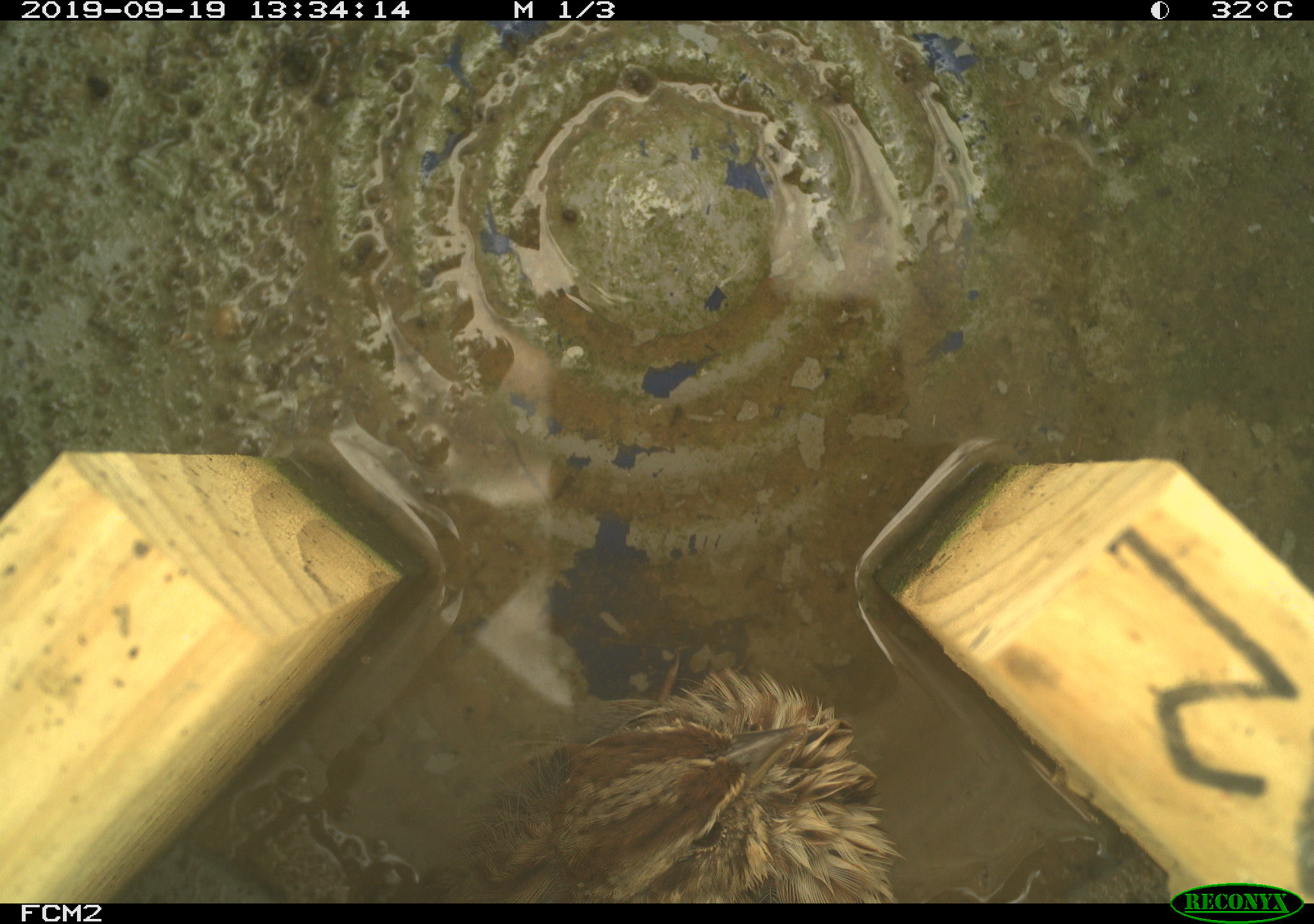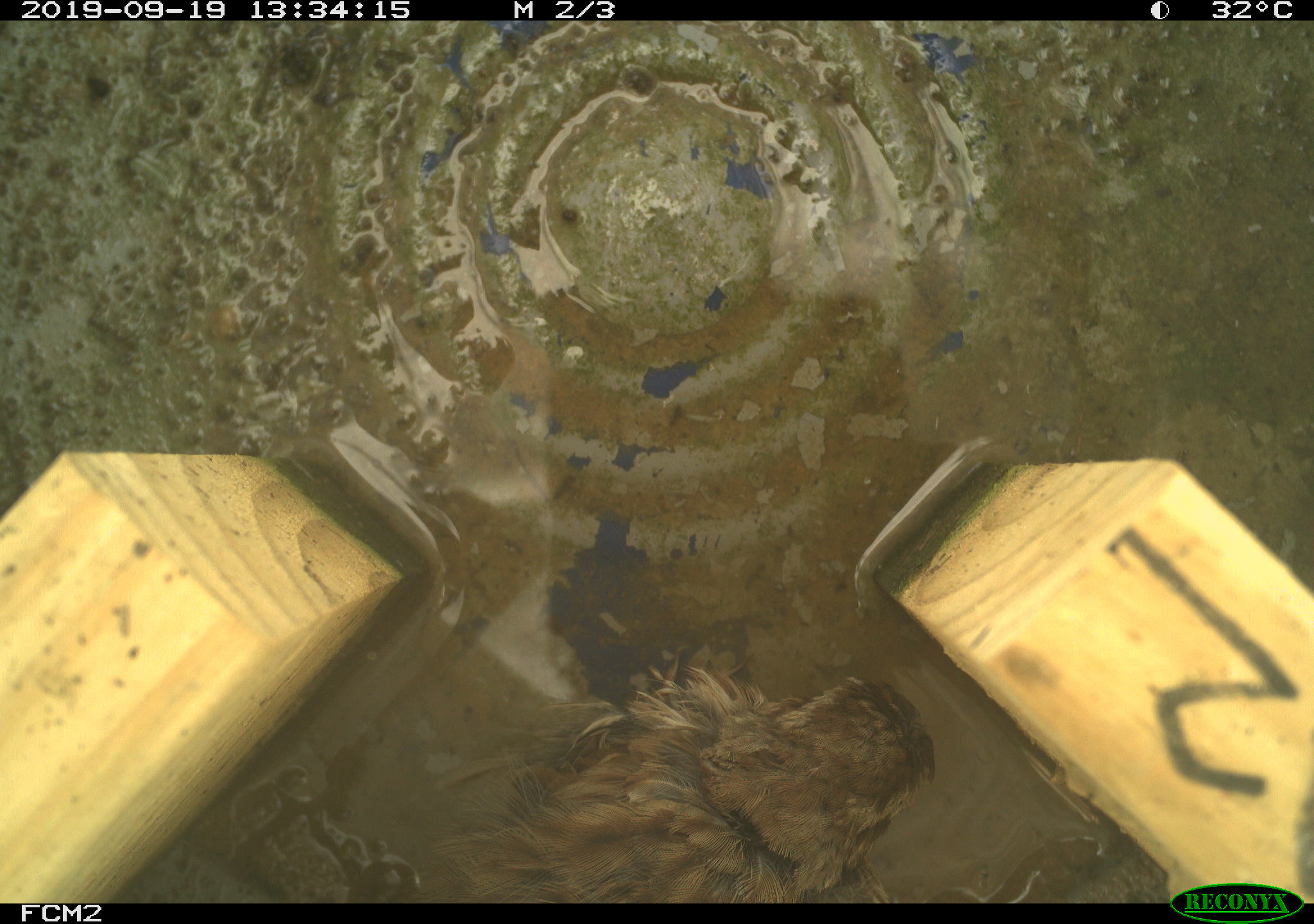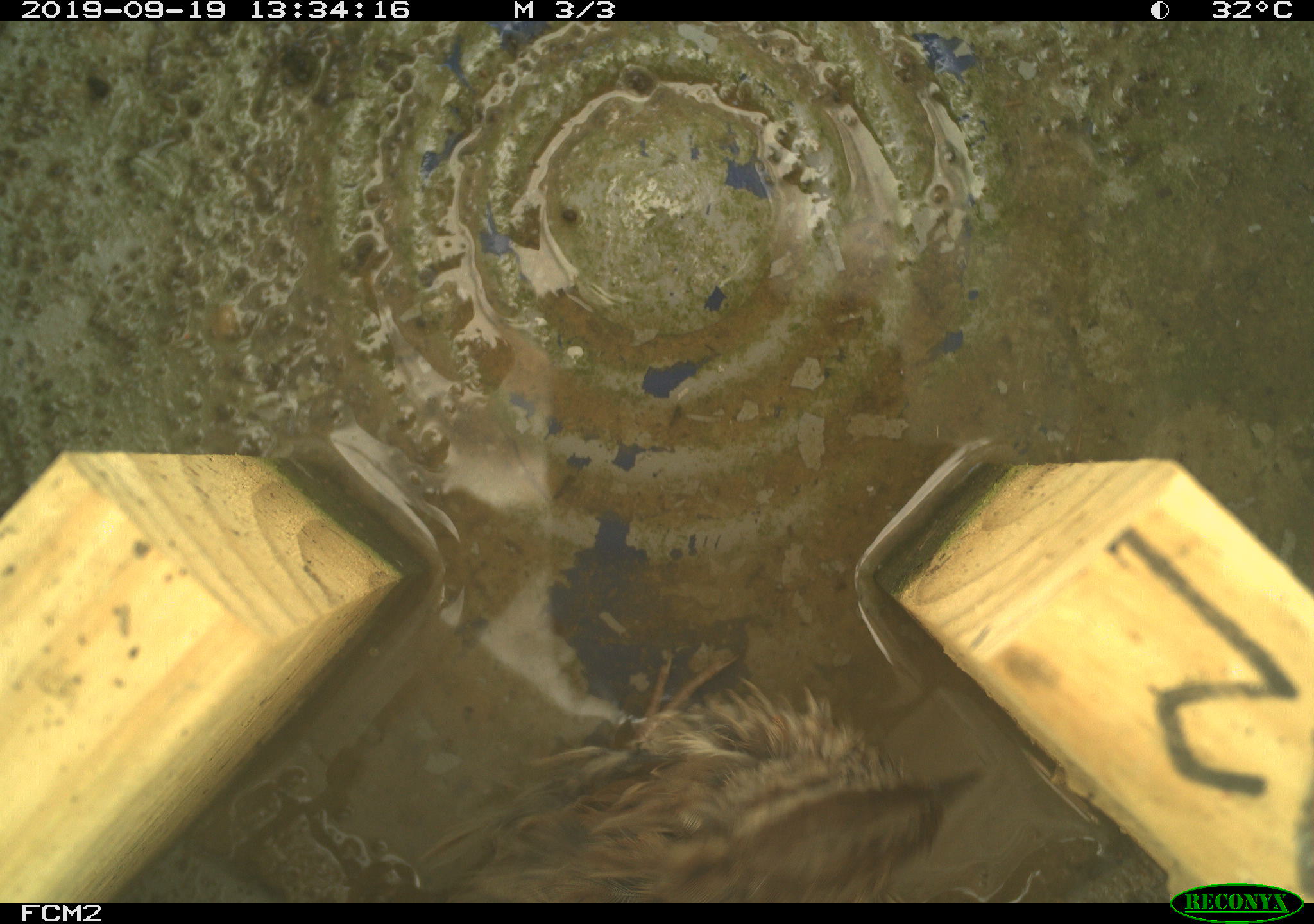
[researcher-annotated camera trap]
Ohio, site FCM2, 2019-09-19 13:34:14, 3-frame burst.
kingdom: Animalia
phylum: Chordata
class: Aves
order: Passeriformes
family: Passerellidae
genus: Melospiza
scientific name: Melospiza melodia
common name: song sparrow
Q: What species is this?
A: Song sparrow (Melospiza melodia).